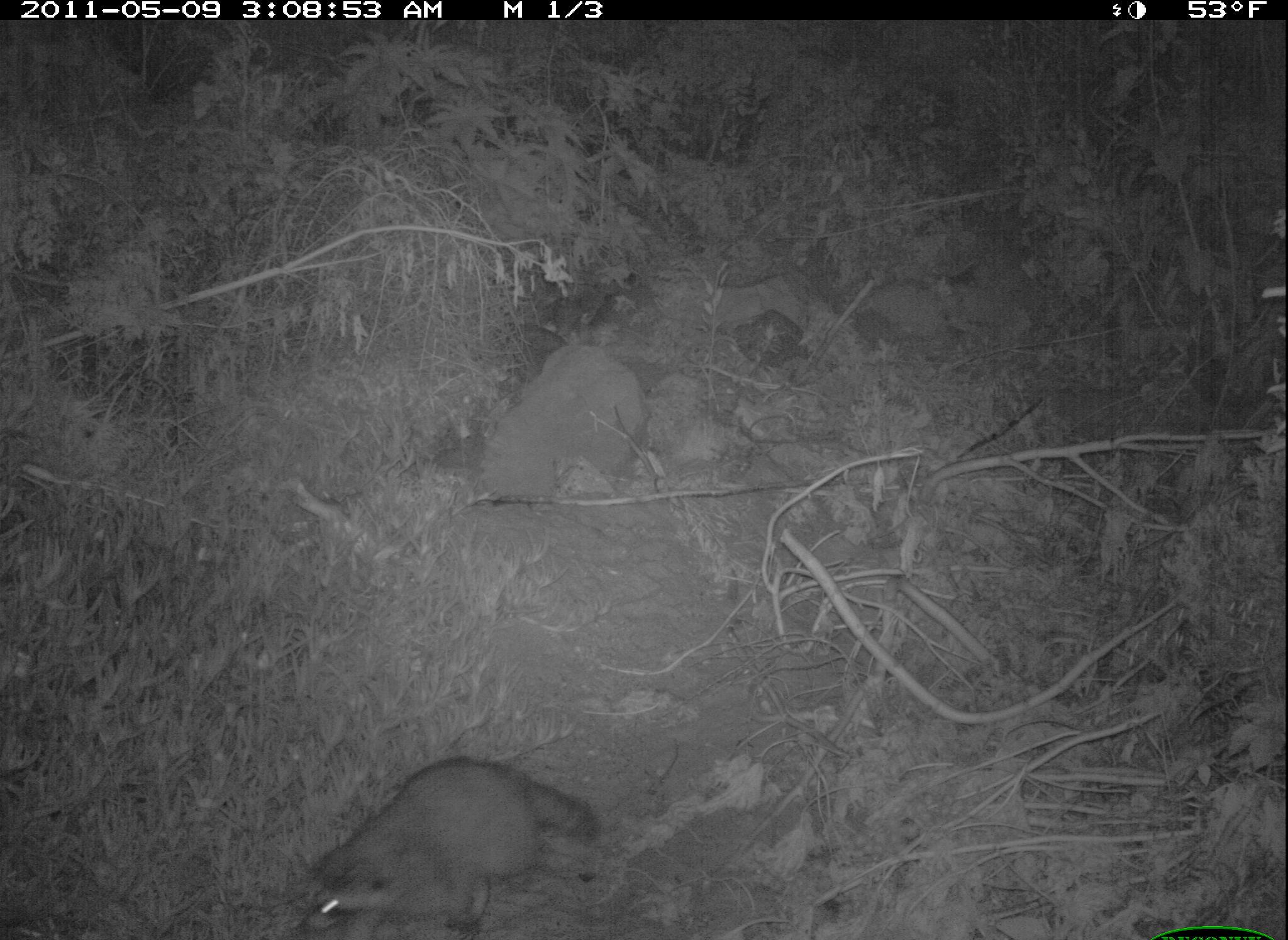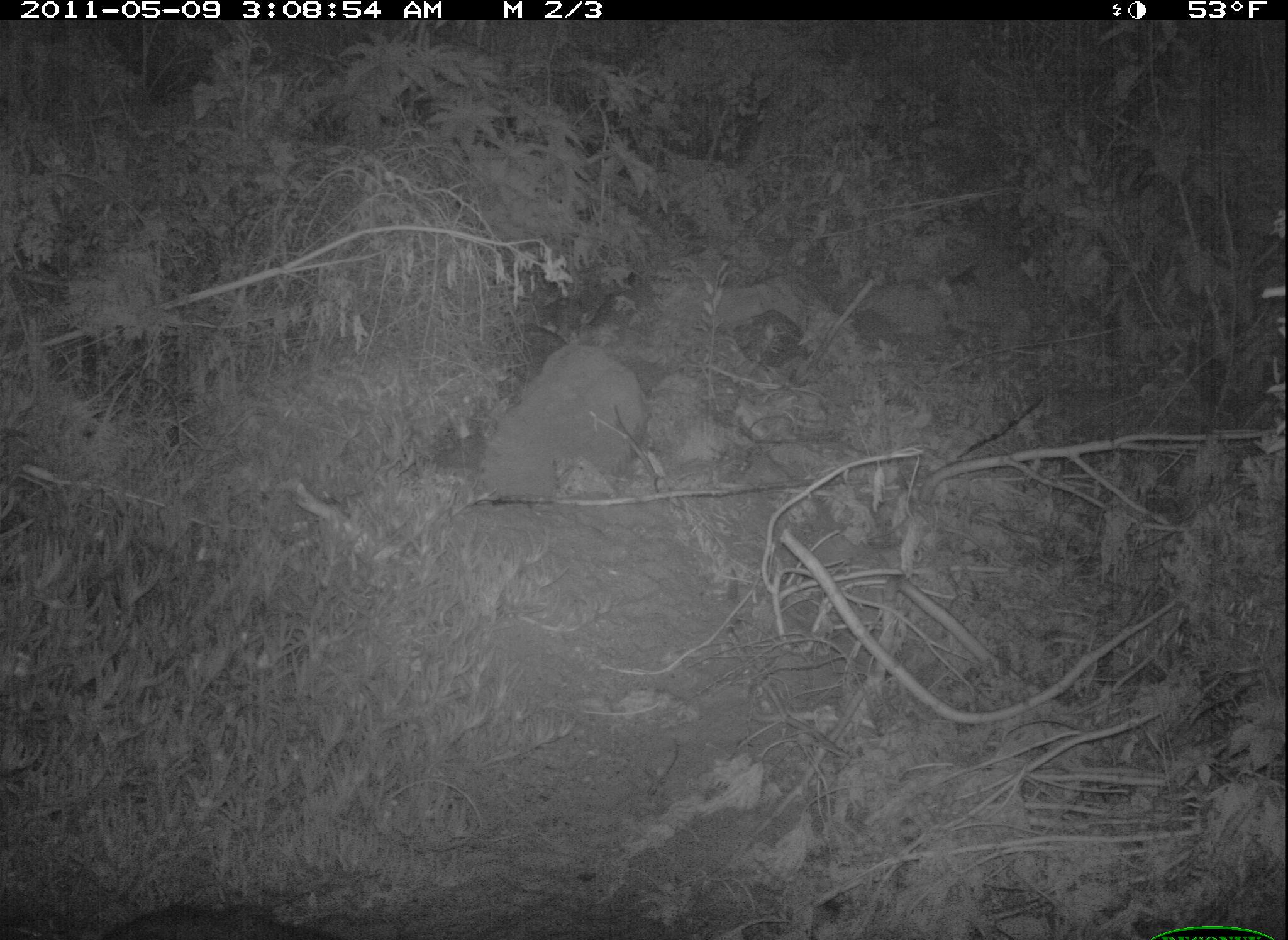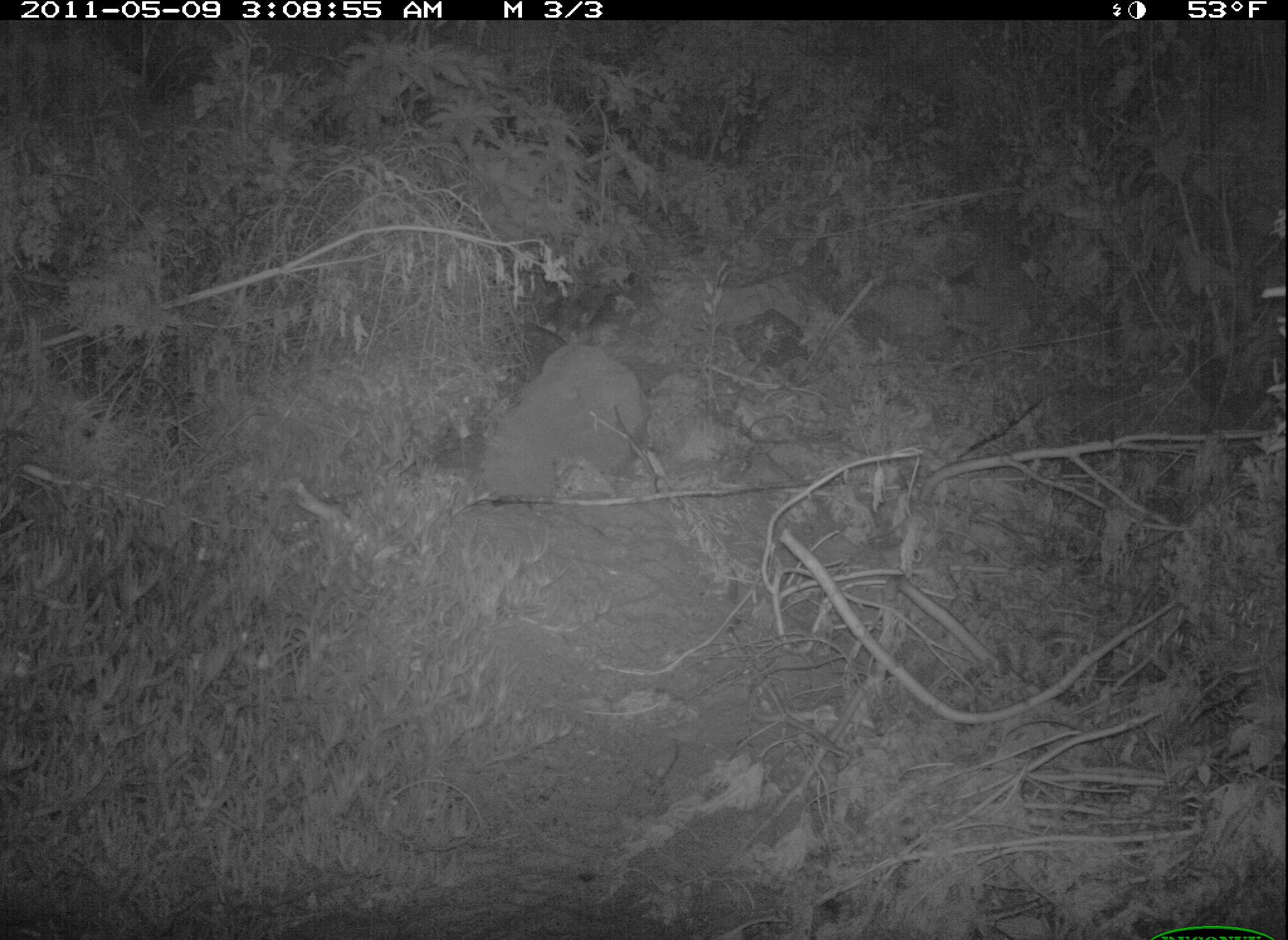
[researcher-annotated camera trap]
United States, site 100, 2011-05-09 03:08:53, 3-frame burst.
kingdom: Animalia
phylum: Chordata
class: Mammalia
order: Carnivora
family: Procyonidae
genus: Procyon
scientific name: Procyon lotor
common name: raccoon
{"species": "raccoon (Procyon lotor)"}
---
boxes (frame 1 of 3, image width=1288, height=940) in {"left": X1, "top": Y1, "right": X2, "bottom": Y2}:
raccoon: {"left": 288, "top": 748, "right": 611, "bottom": 940}